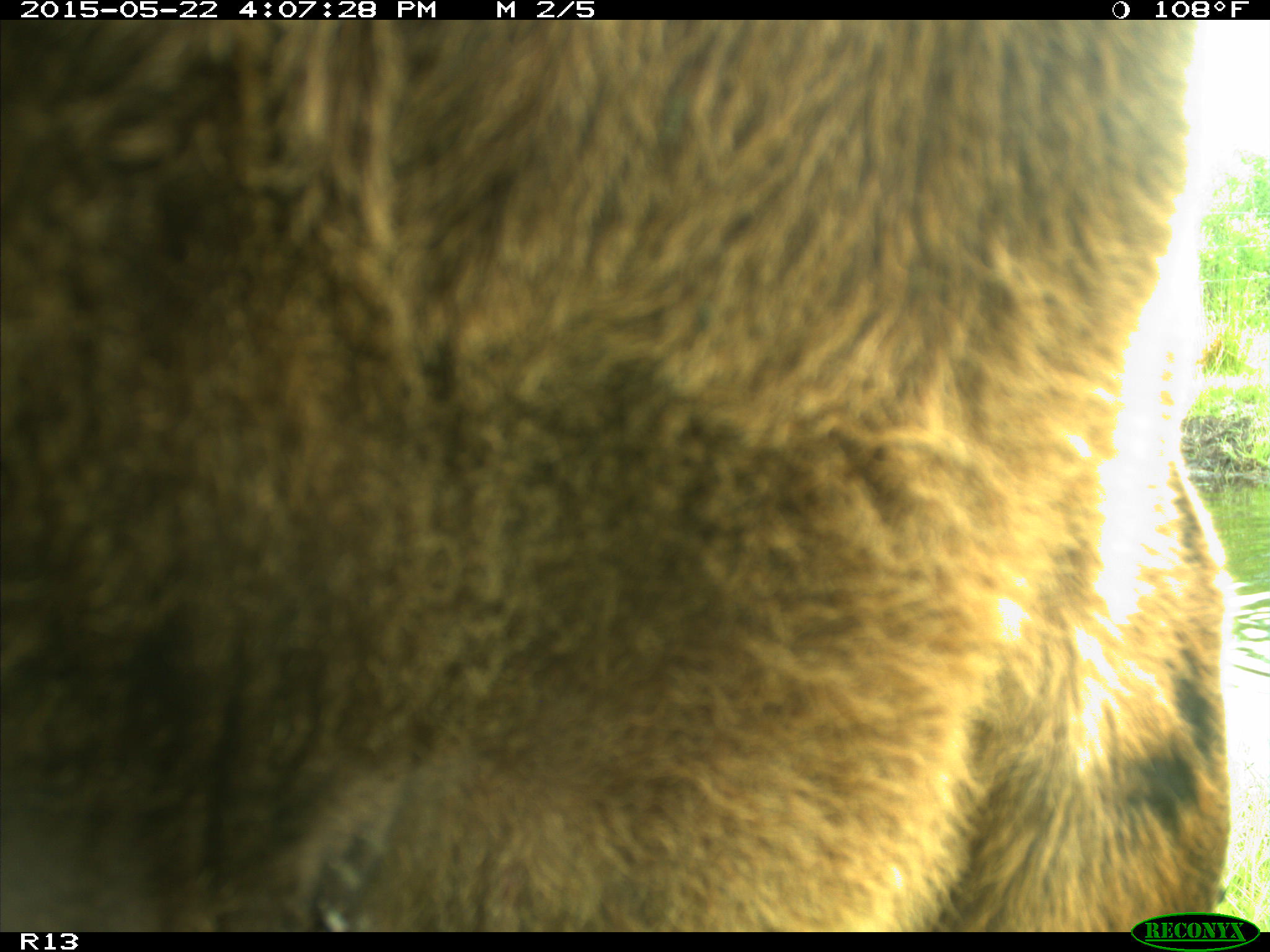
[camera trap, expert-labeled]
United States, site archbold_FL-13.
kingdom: Animalia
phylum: Chordata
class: Mammalia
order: Artiodactyla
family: Bovidae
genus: Bos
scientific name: Bos taurus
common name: domestic cow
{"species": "Bos taurus (domestic cow)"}